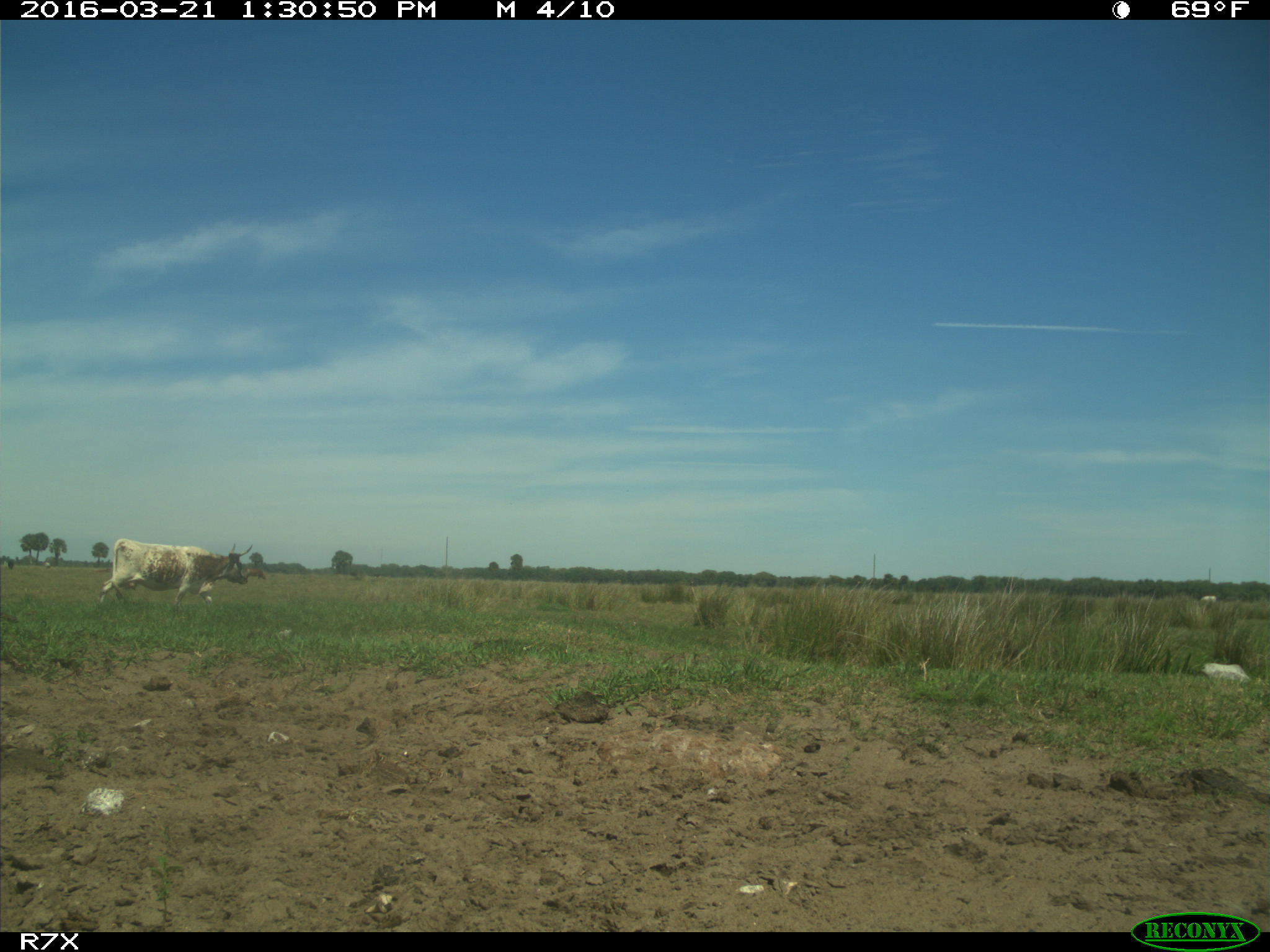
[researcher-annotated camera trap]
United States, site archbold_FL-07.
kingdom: Animalia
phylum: Chordata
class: Mammalia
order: Artiodactyla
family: Bovidae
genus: Bos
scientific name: Bos taurus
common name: domestic cow